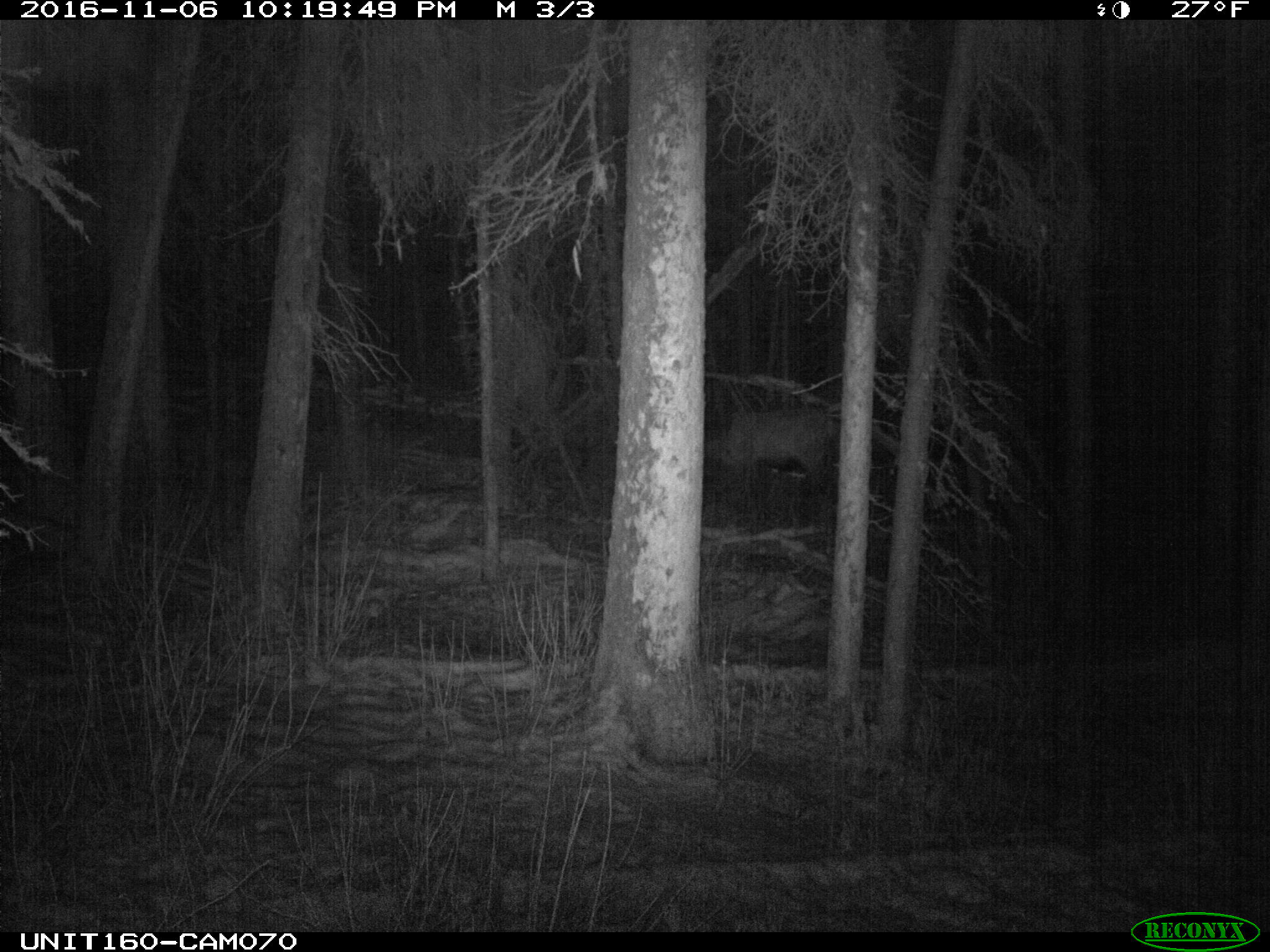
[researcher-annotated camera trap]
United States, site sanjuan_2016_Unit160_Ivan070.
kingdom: Animalia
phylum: Chordata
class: Mammalia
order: Artiodactyla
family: Cervidae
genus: Cervus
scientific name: Cervus elaphus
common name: red deer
Cervus elaphus (red deer).